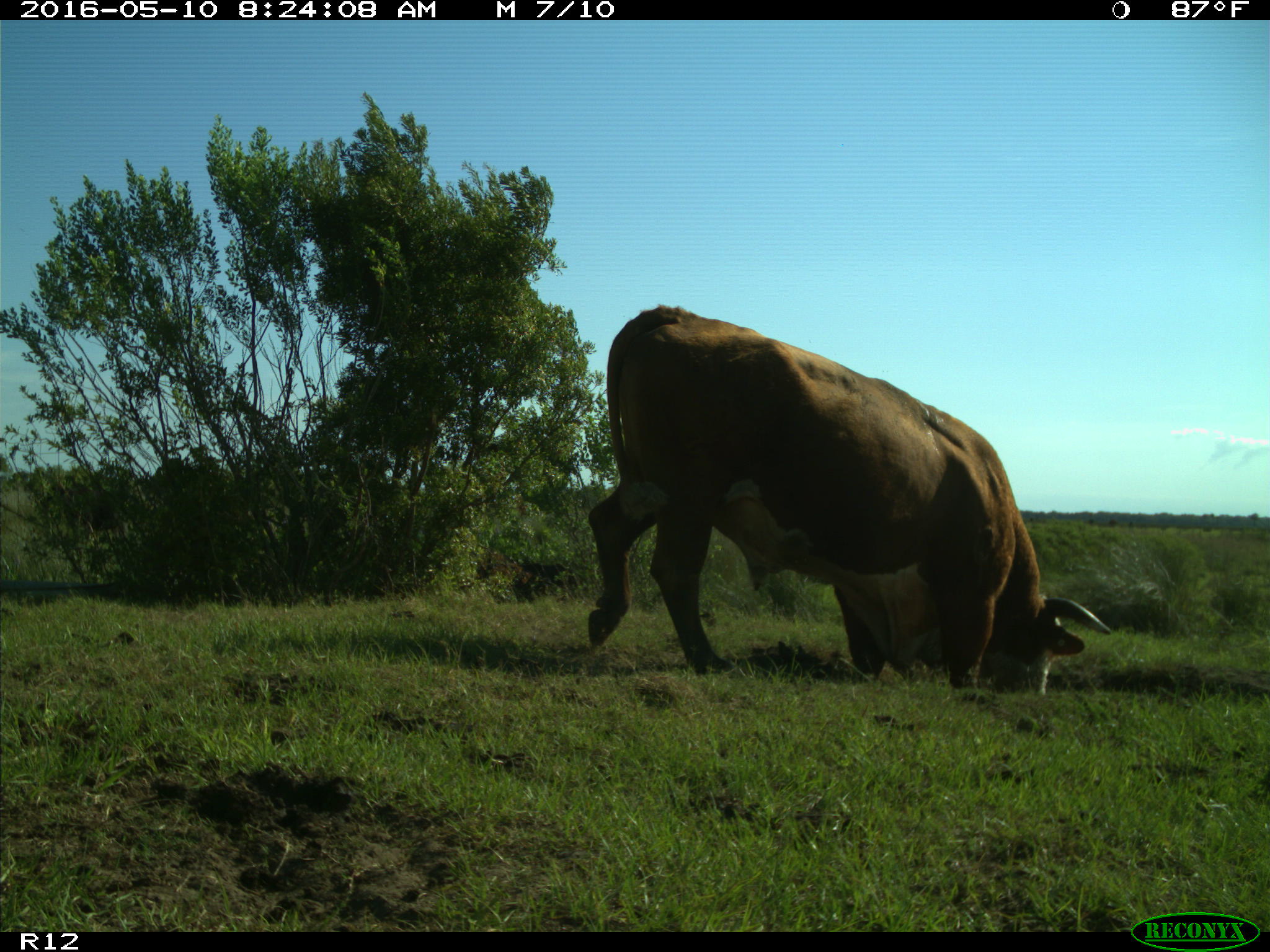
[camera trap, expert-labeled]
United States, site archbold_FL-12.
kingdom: Animalia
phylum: Chordata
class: Mammalia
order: Artiodactyla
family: Bovidae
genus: Bos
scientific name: Bos taurus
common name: domestic cow